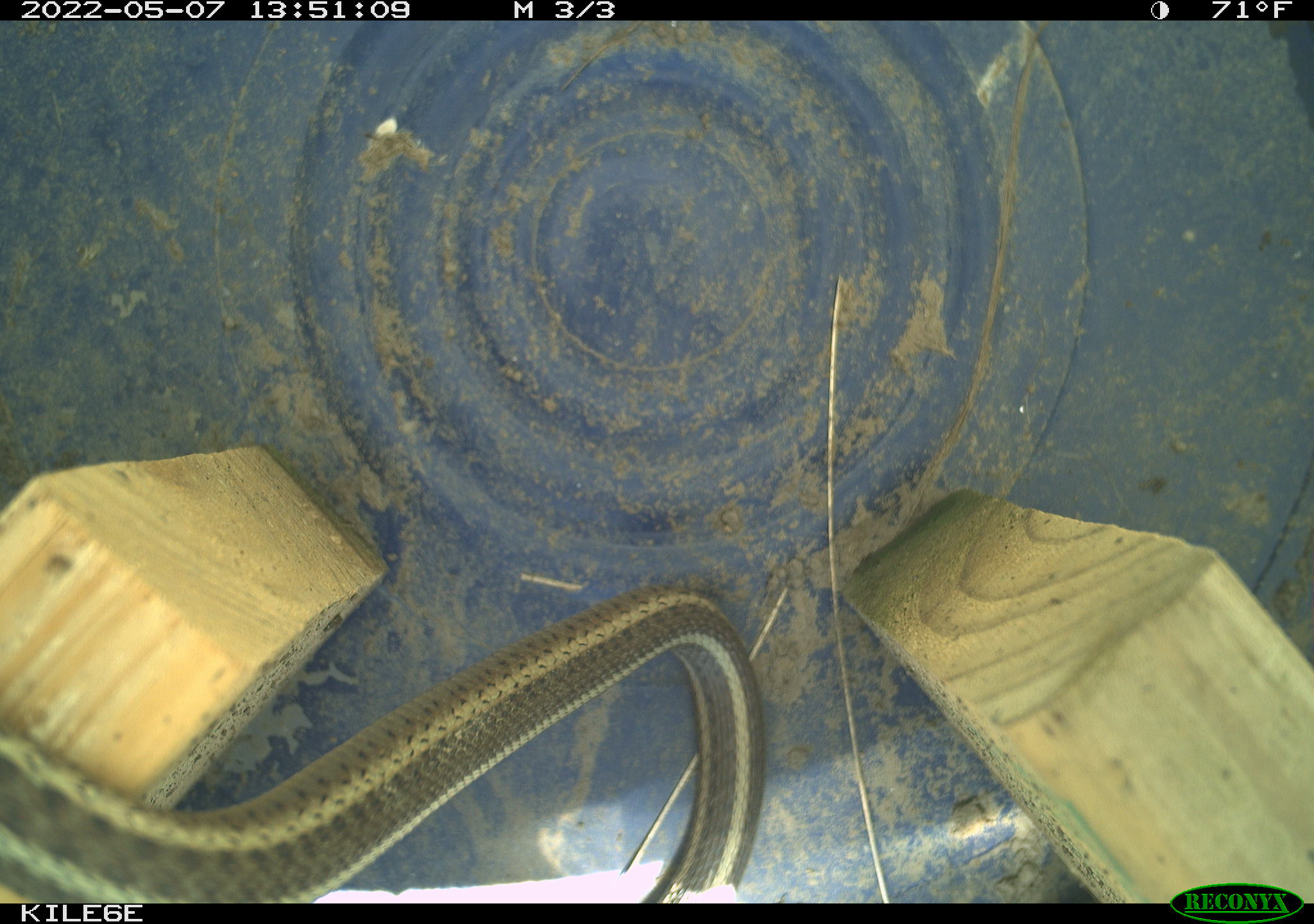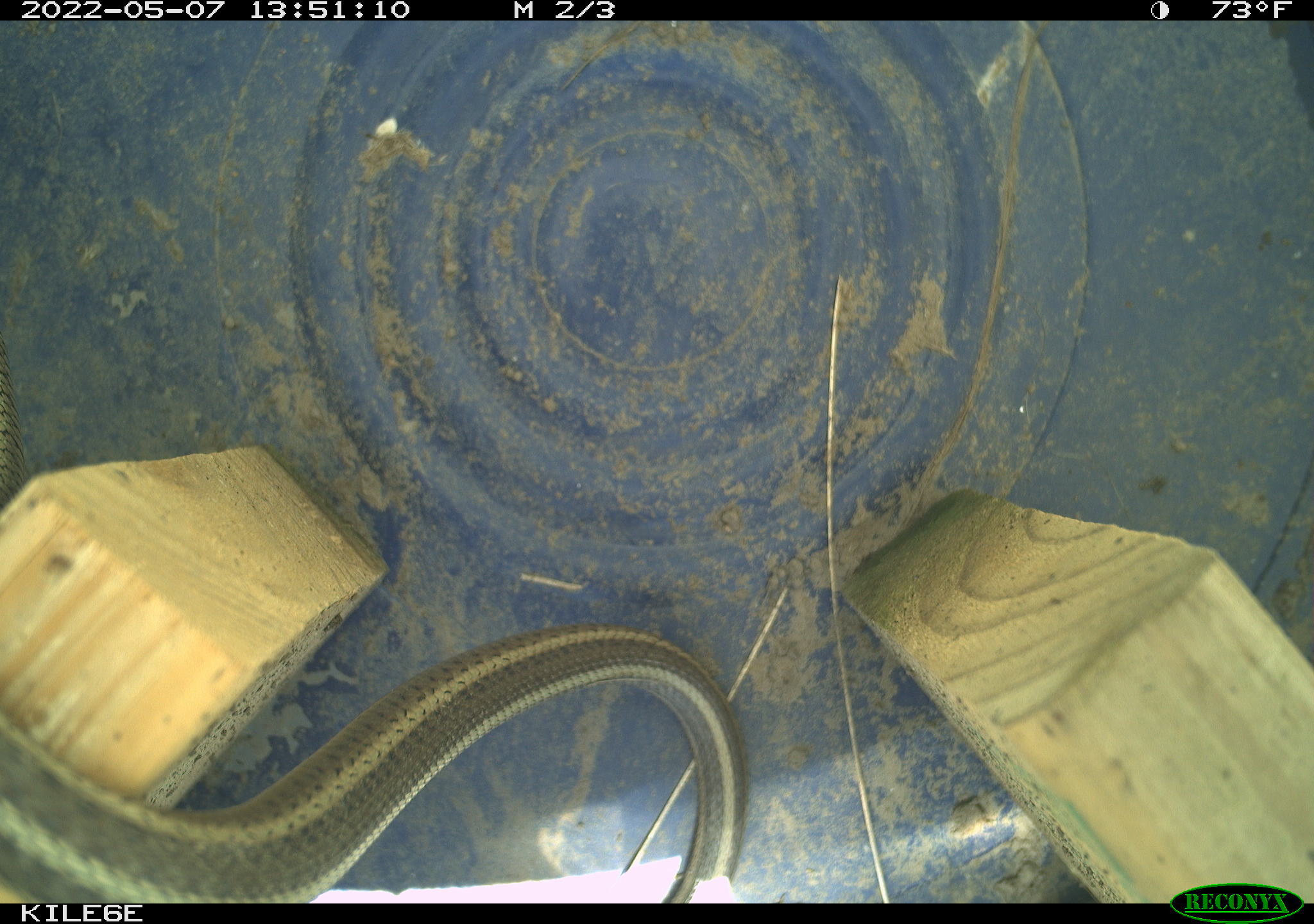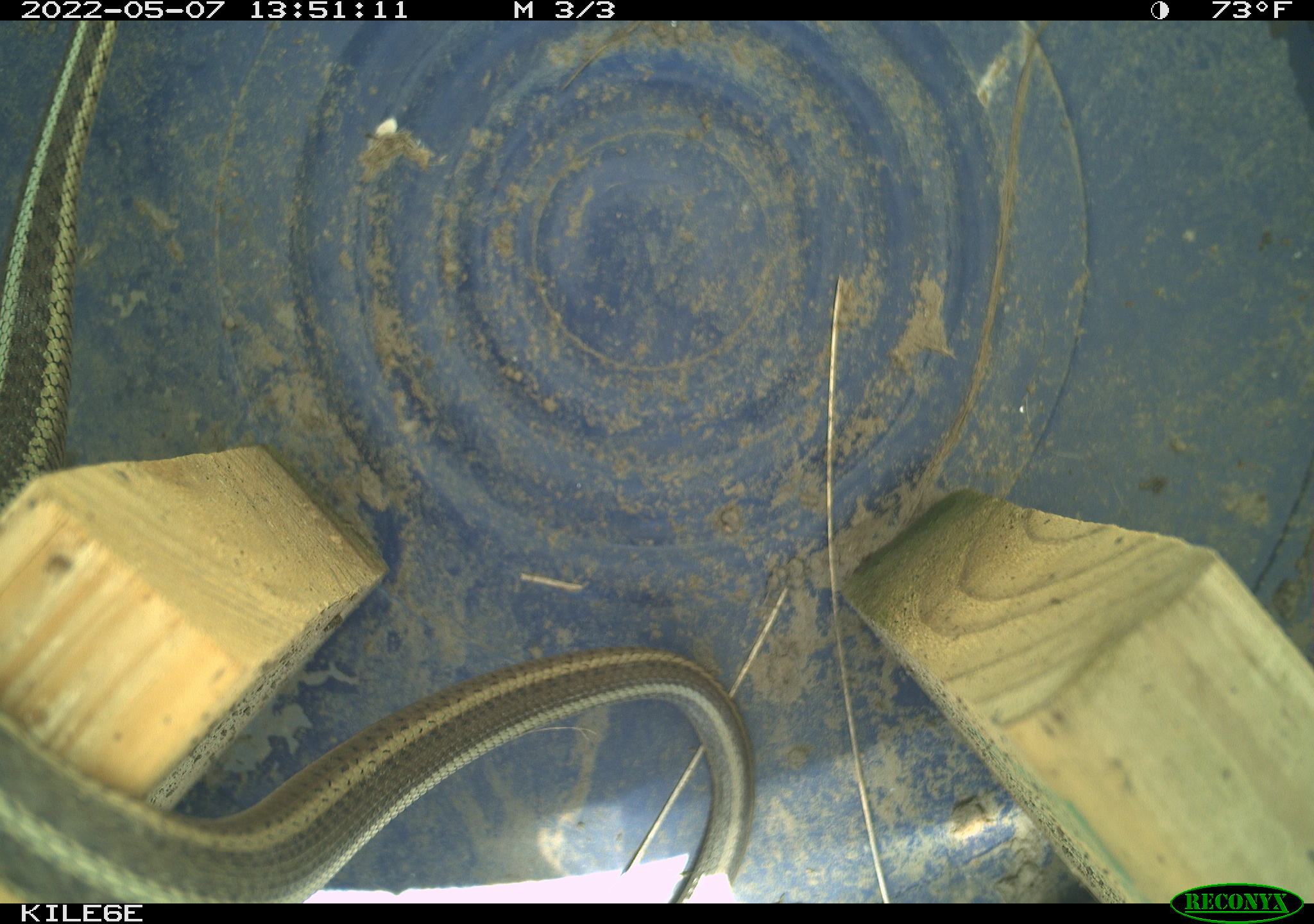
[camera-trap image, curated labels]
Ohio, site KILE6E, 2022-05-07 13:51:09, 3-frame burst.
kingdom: Animalia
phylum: Chordata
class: Reptilia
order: Squamata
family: Colubridae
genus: Thamnophis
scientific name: Thamnophis sirtalis sirtalis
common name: eastern gartersnake